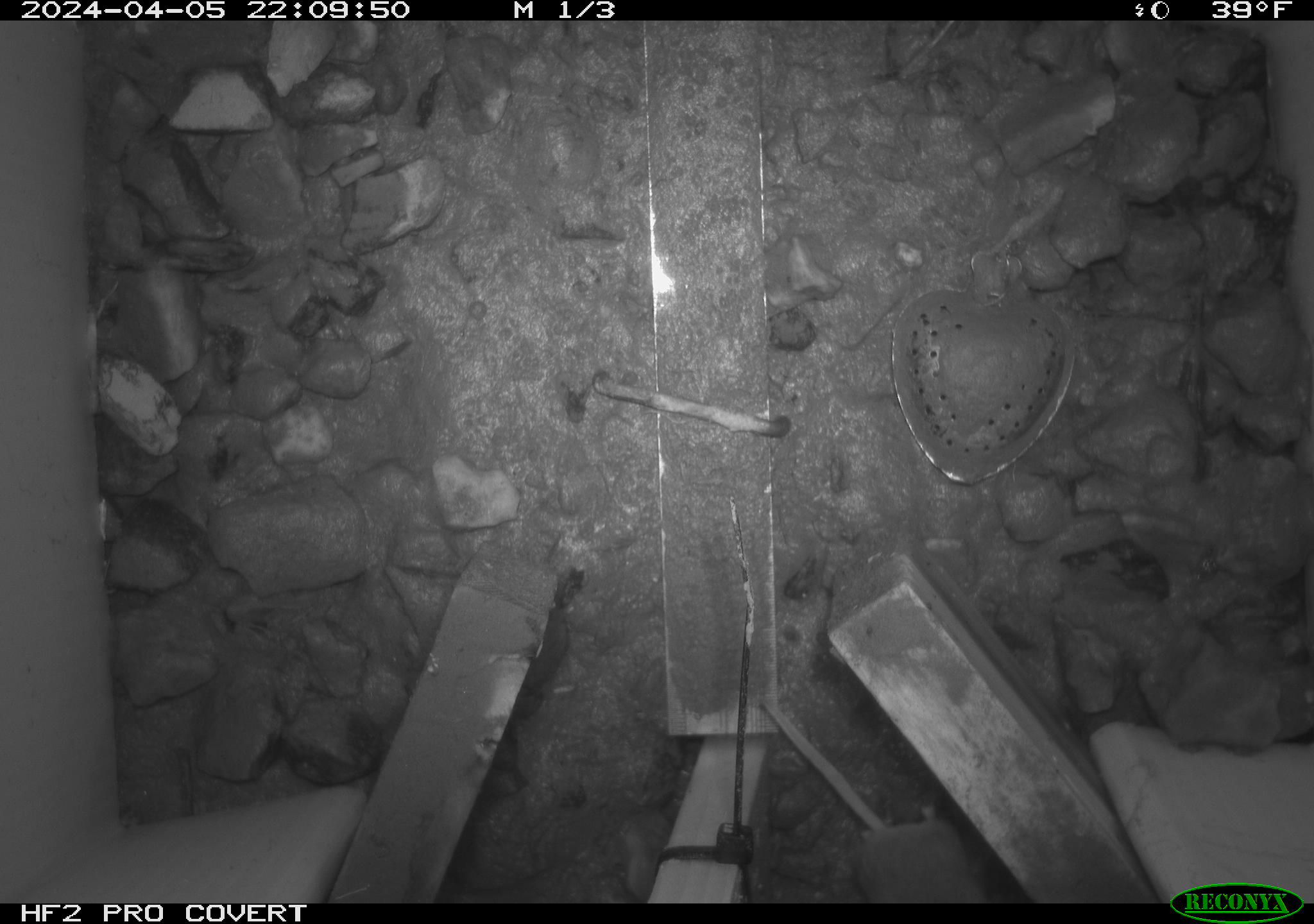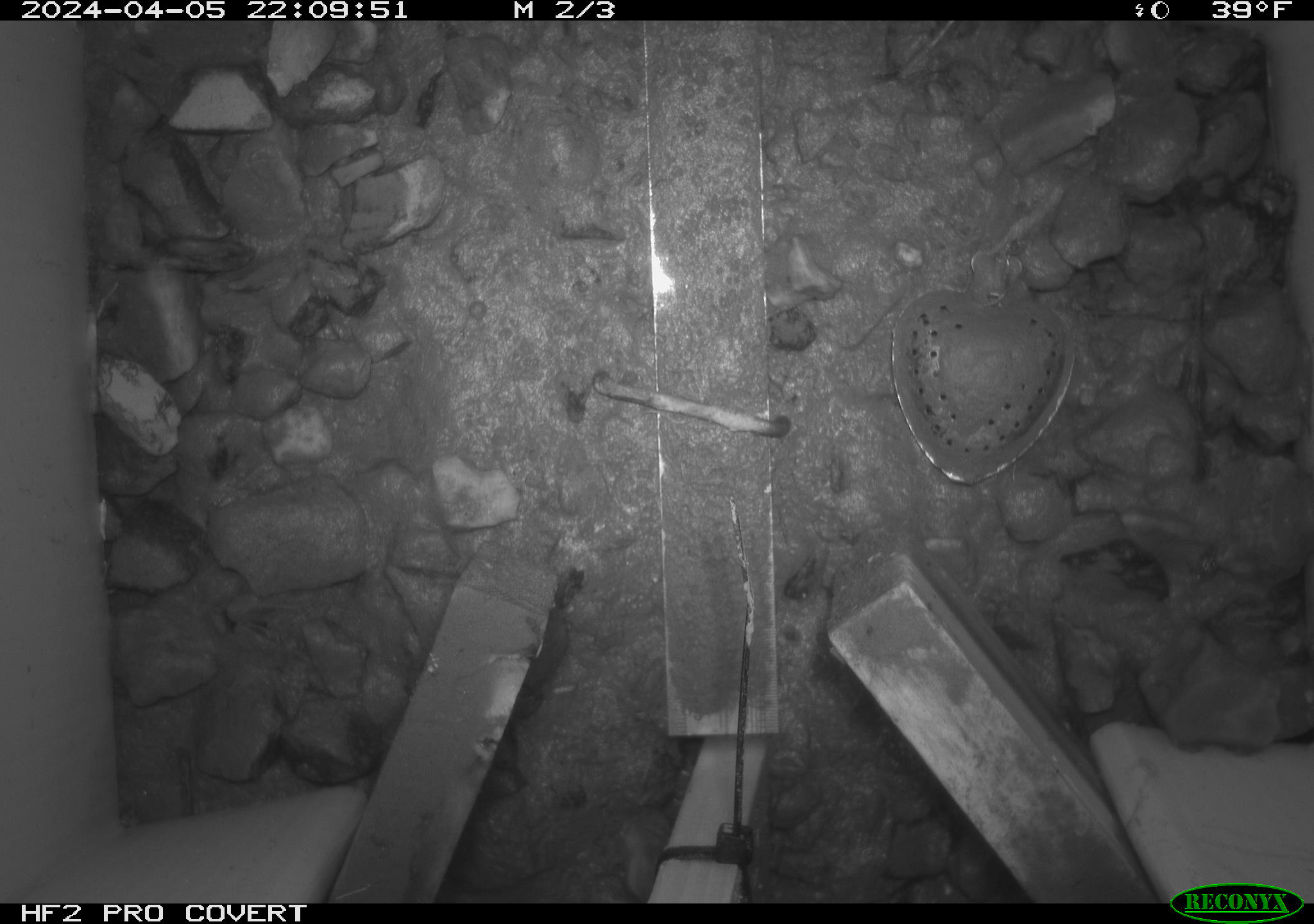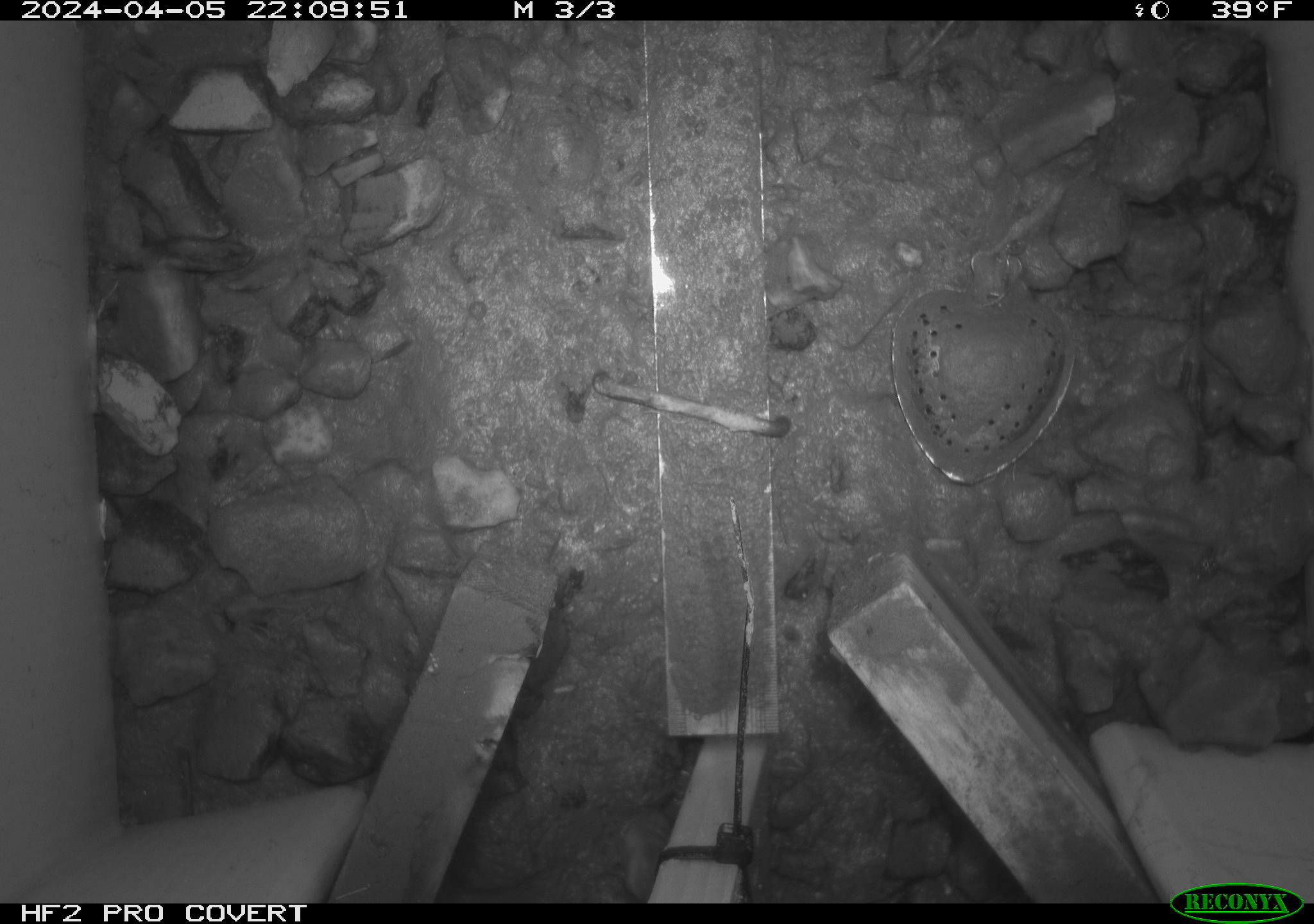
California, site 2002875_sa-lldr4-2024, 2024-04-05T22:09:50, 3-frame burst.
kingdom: Animalia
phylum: Chordata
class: Mammalia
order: Rodentia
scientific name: Rodentia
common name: mouse species